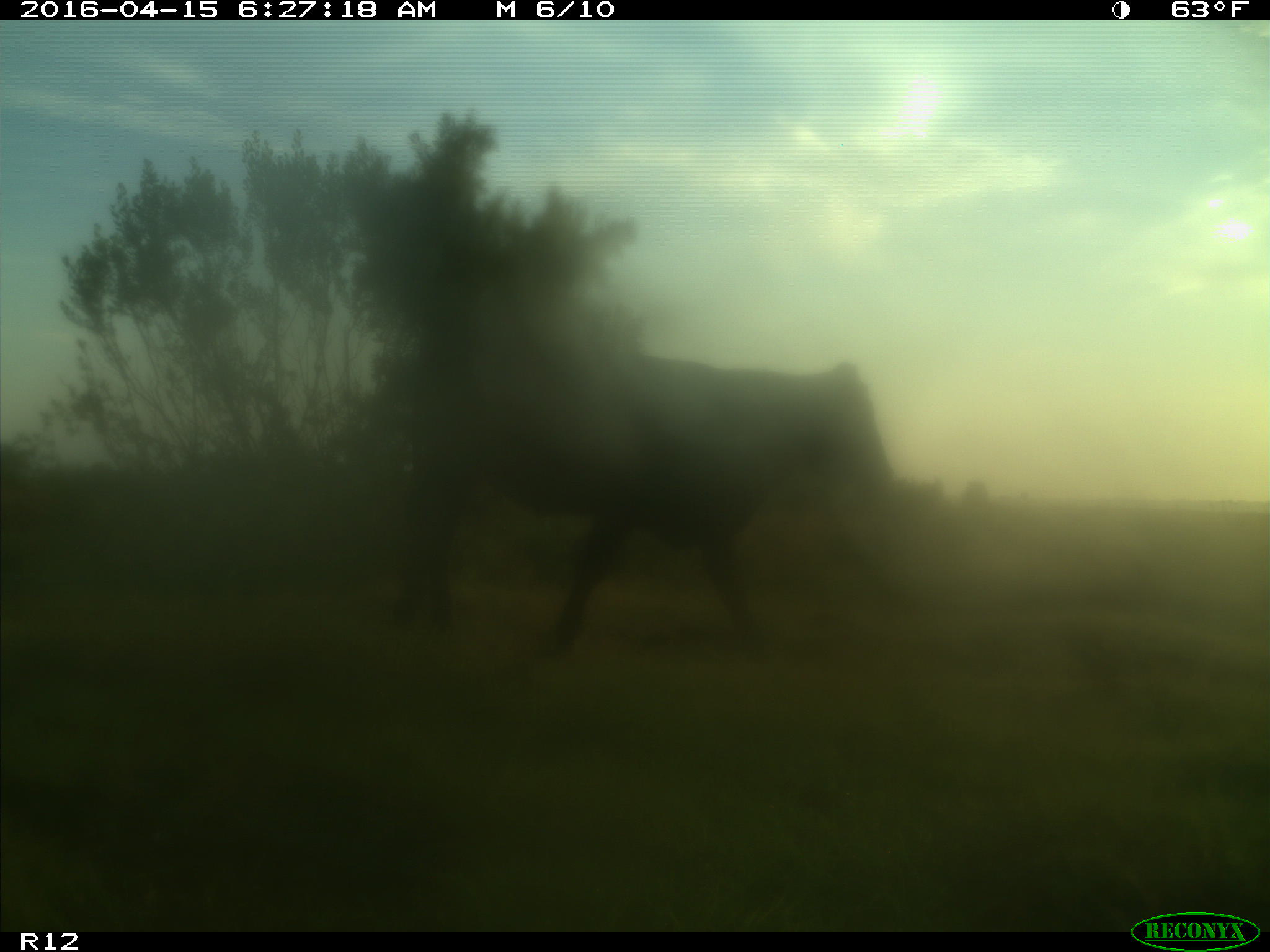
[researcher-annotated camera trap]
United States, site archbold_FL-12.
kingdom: Animalia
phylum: Chordata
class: Mammalia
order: Artiodactyla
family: Bovidae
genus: Bos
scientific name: Bos taurus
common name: domestic cow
Bos taurus (domestic cow).